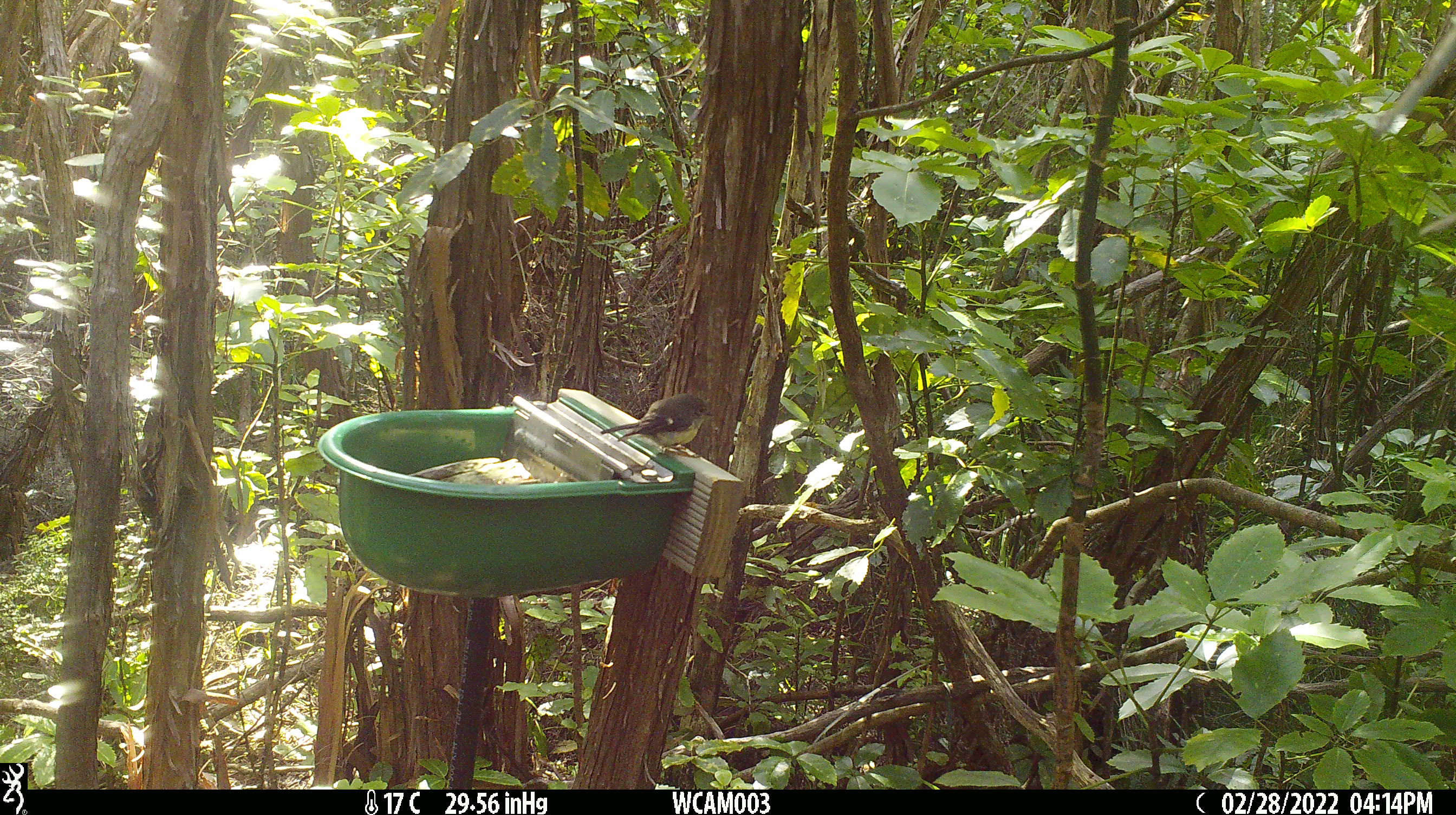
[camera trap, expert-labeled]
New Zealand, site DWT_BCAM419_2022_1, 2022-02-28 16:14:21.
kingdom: Animalia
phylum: Chordata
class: Aves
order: Passeriformes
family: Petroicidae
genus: Petroica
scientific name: Petroica macrocephala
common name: tomtit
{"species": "tomtit (Petroica macrocephala)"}